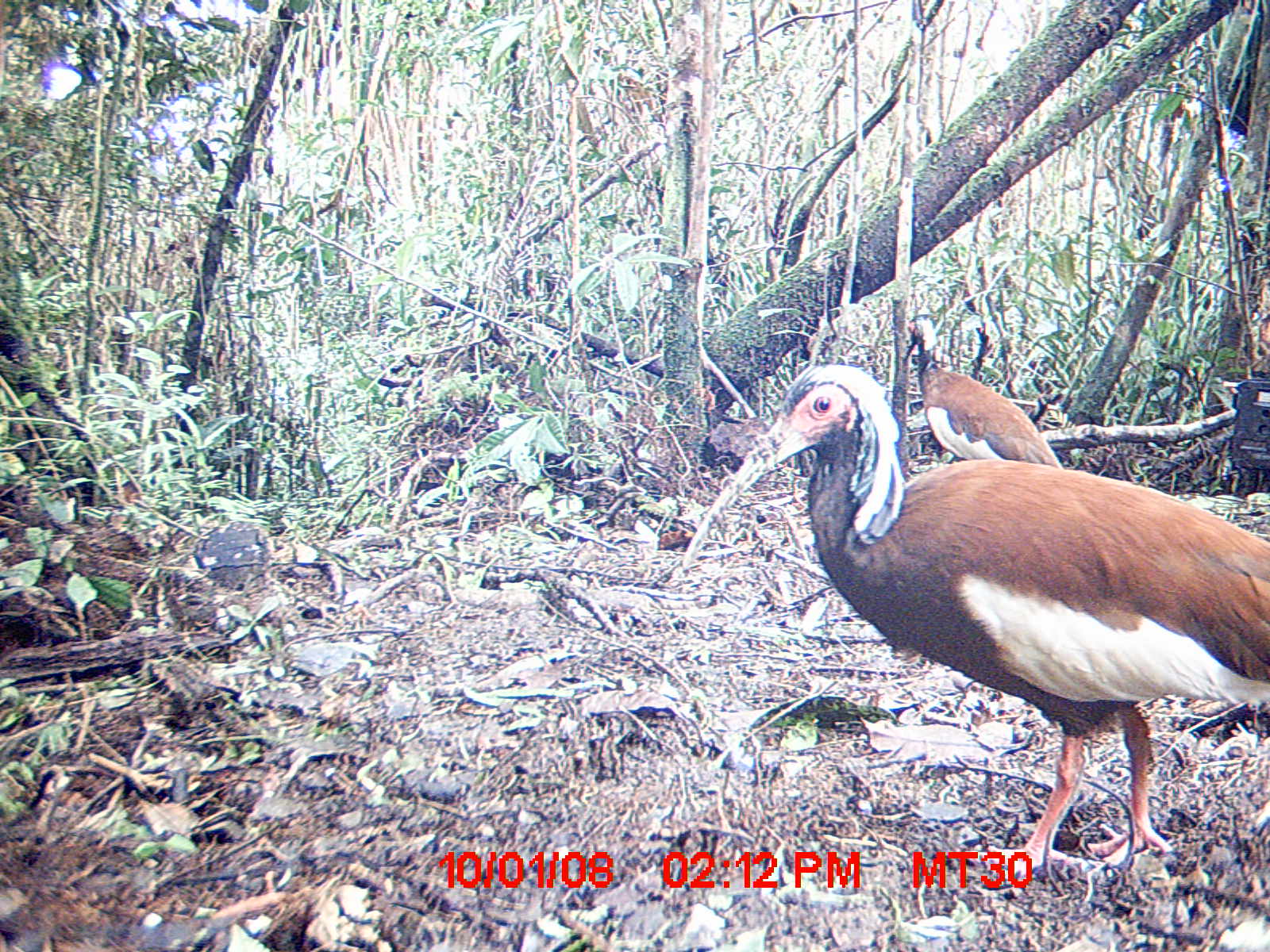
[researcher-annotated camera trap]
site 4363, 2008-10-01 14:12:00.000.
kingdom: Animalia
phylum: Chordata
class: Aves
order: Pelecaniformes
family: Threskiornithidae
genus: Lophotibis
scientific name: Lophotibis cristata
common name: madagascan ibis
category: lophotibis cristataa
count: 2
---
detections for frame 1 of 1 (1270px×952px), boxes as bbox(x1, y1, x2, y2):
lophotibis cristataa: bbox(680, 362, 1267, 879); bbox(901, 314, 1062, 467)